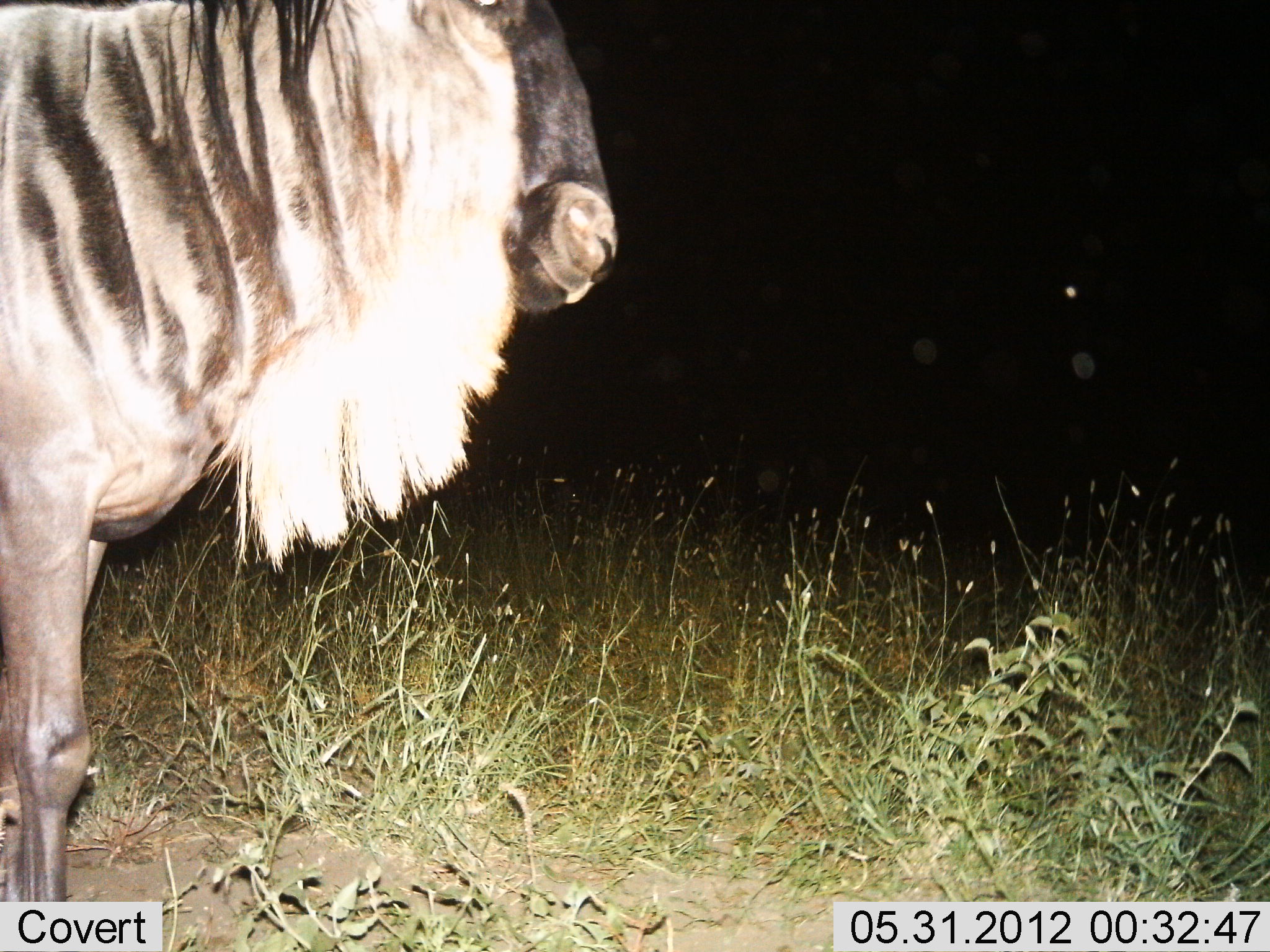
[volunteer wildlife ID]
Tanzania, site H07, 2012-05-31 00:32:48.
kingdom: Animalia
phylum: Chordata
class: Mammalia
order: Artiodactyla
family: Bovidae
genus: Connochaetes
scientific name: Connochaetes taurinus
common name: blue wildebeest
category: wildebeest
Wildebeest (blue wildebeest) (Connochaetes taurinus), count 1. Behavior (volunteer vote fractions): standing 100%, resting 0%, moving 0%, interacting 0%. Young present (vote fraction): 0%. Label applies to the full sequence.